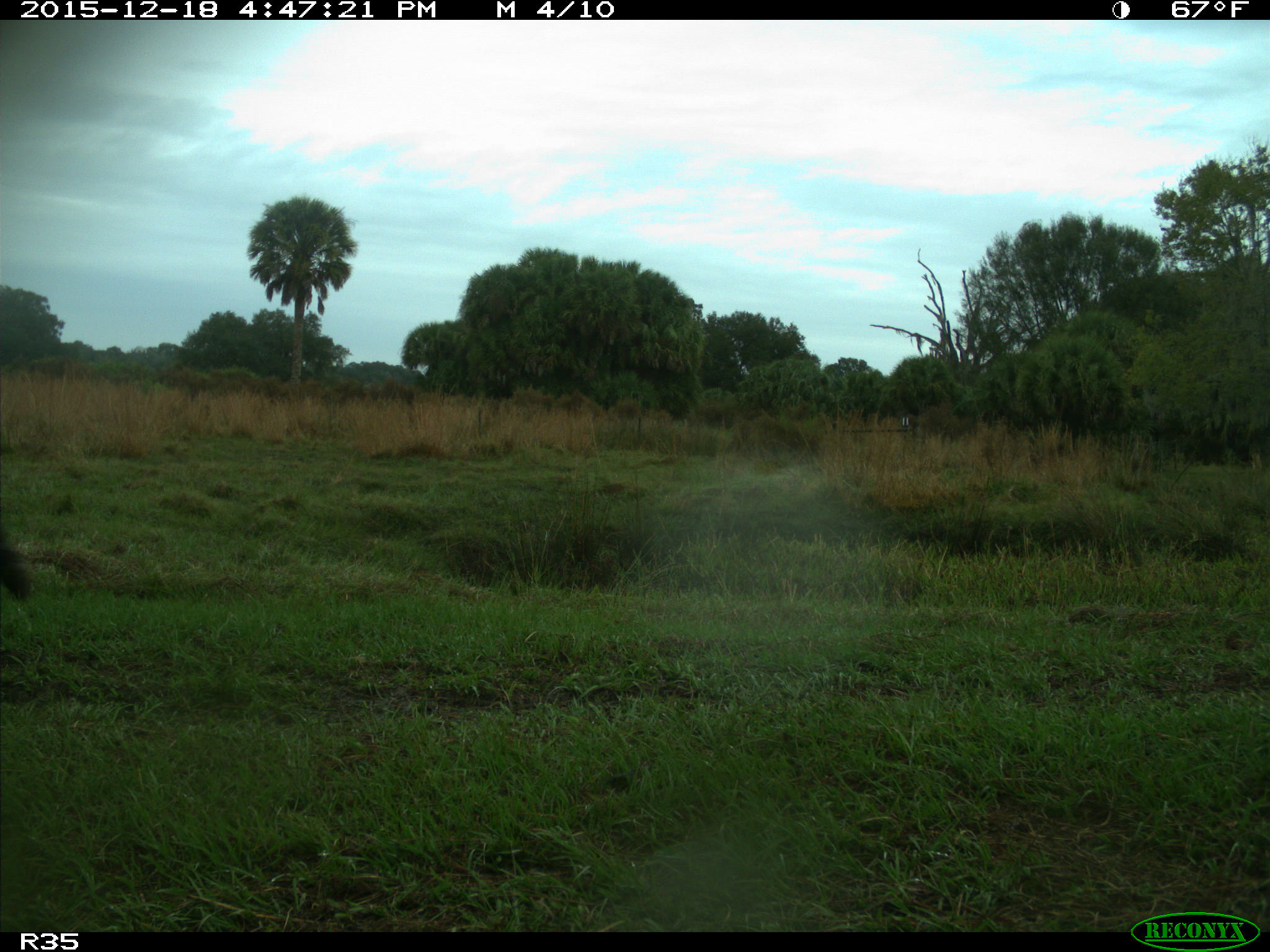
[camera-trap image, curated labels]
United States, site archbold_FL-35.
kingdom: Animalia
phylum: Chordata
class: Mammalia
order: Artiodactyla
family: Bovidae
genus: Bos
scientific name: Bos taurus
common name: domestic cow